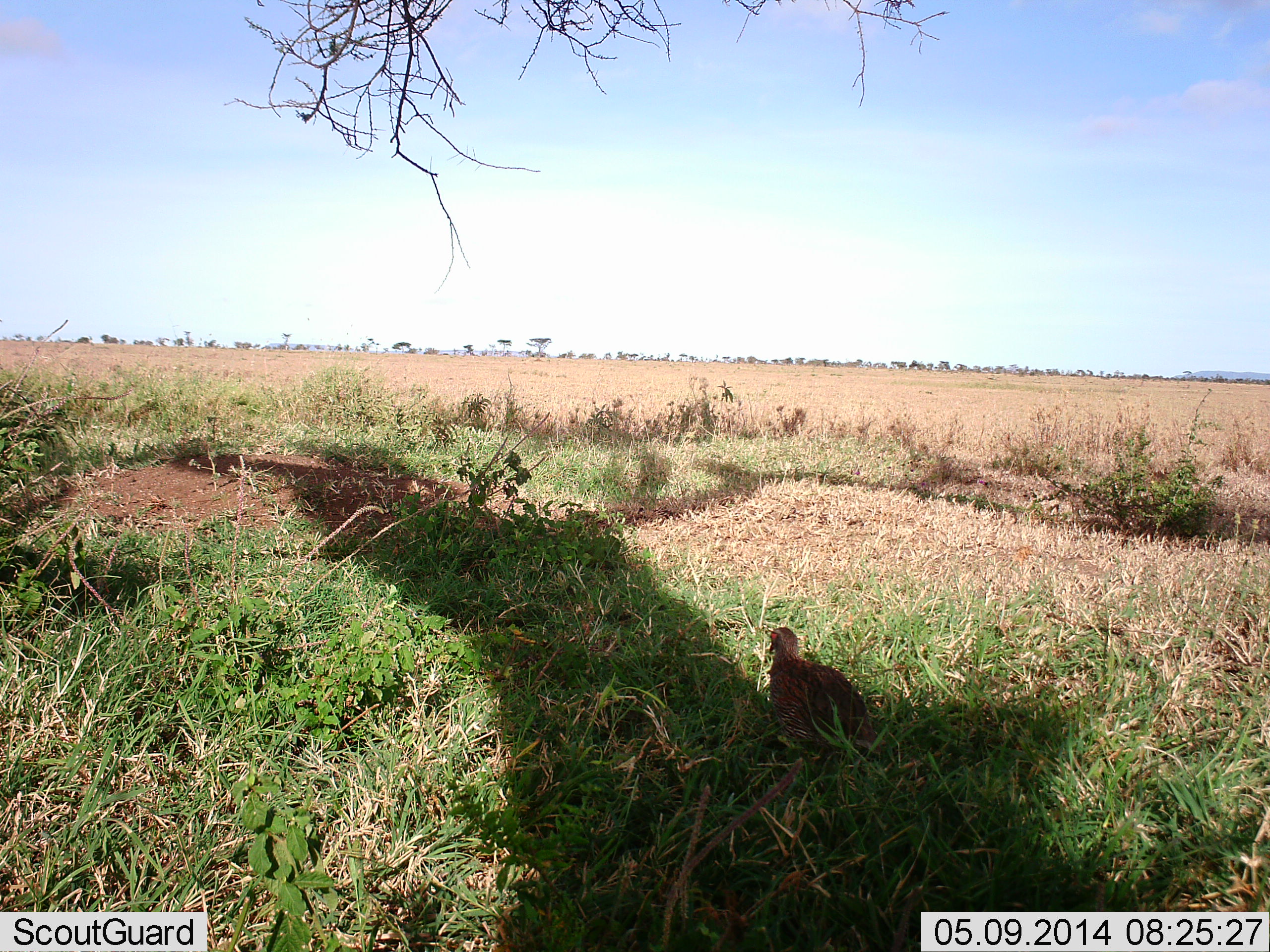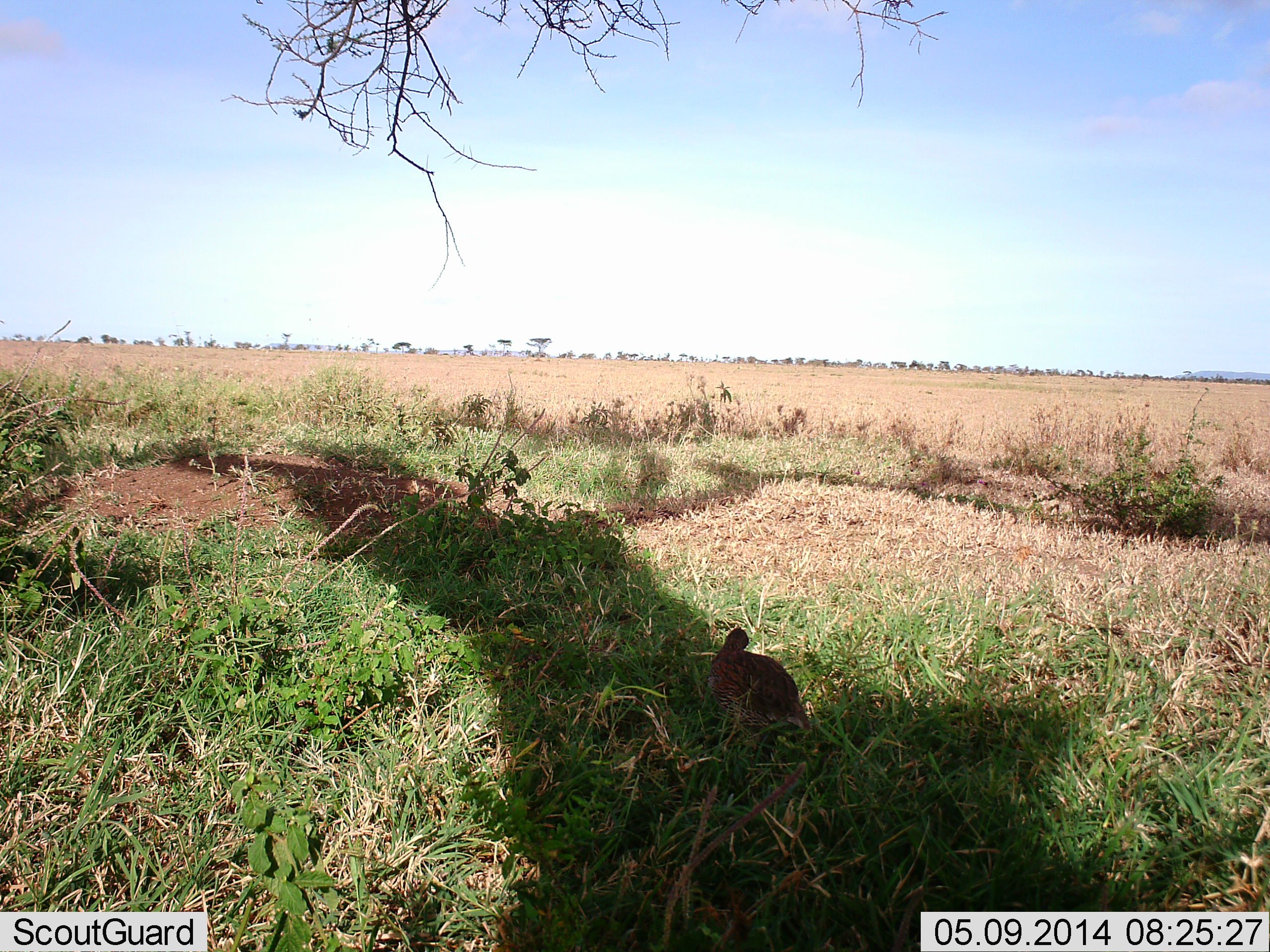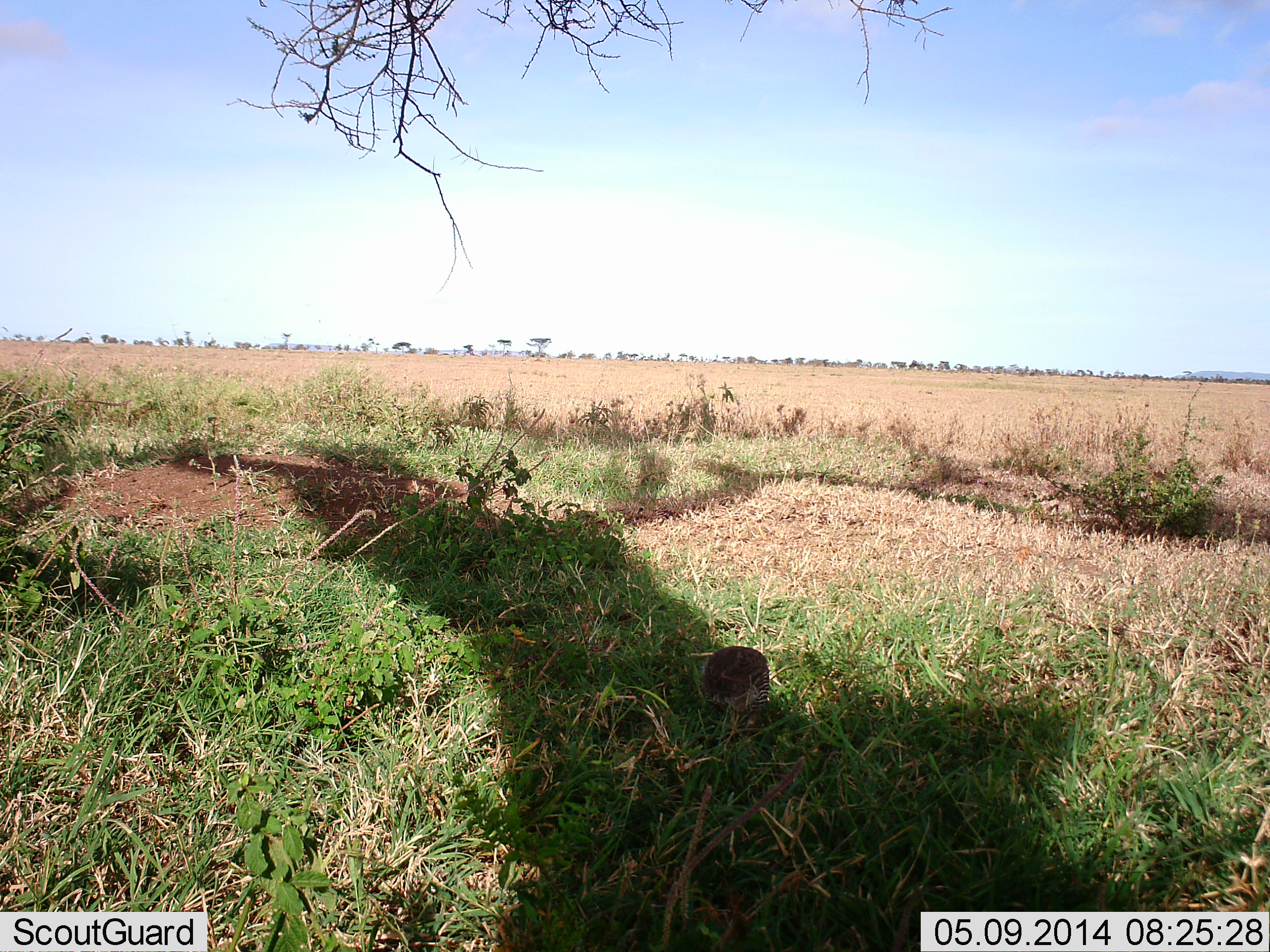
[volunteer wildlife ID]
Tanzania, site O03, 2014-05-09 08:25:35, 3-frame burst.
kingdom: Animalia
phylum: Chordata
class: Aves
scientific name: Aves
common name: bird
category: otherbird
Otherbird (bird) (Aves), count 1. Behavior (volunteer vote fractions): standing 30%, resting 0%, moving 50%, interacting 0%. Young present (vote fraction): 0%. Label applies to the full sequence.